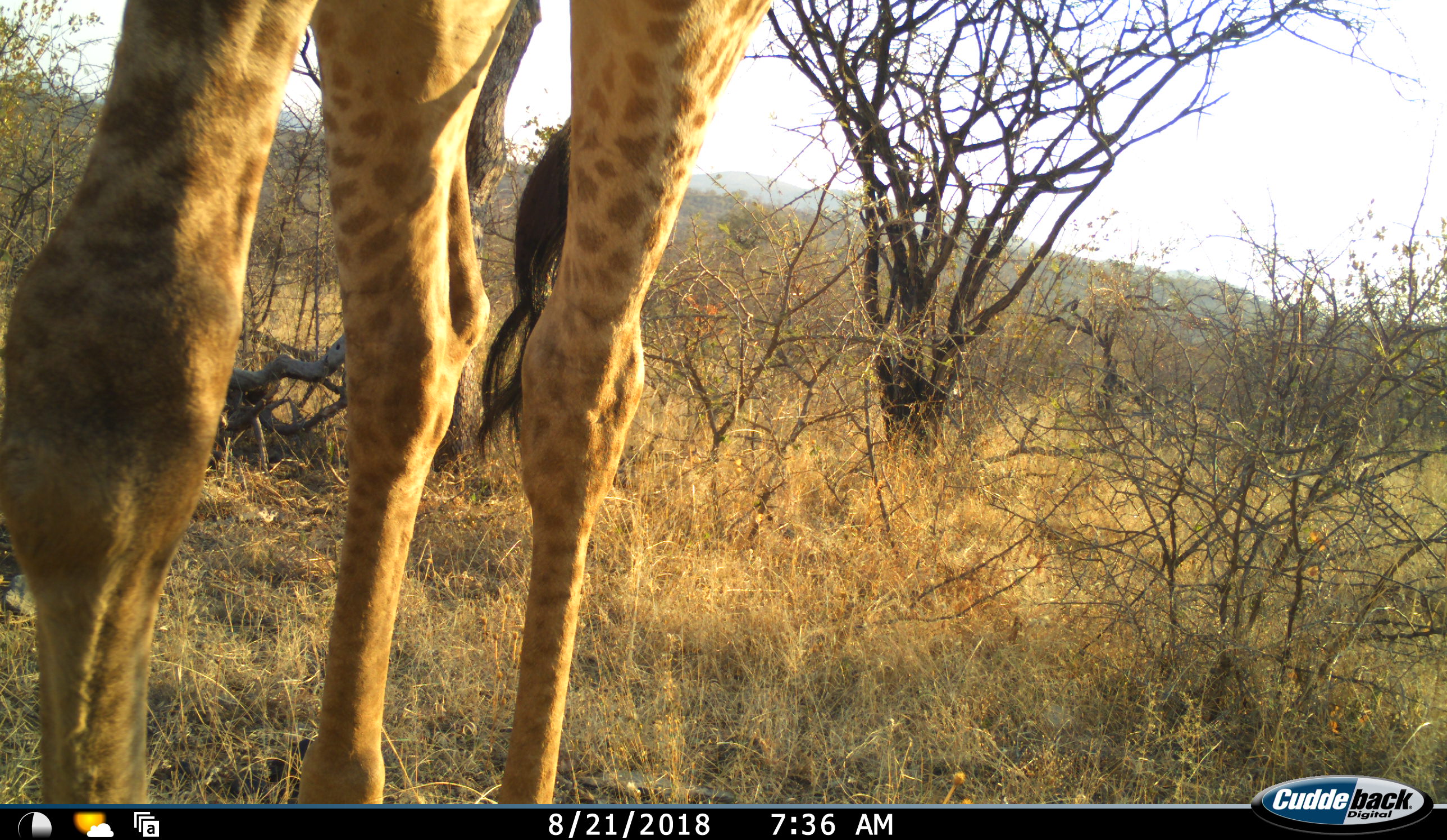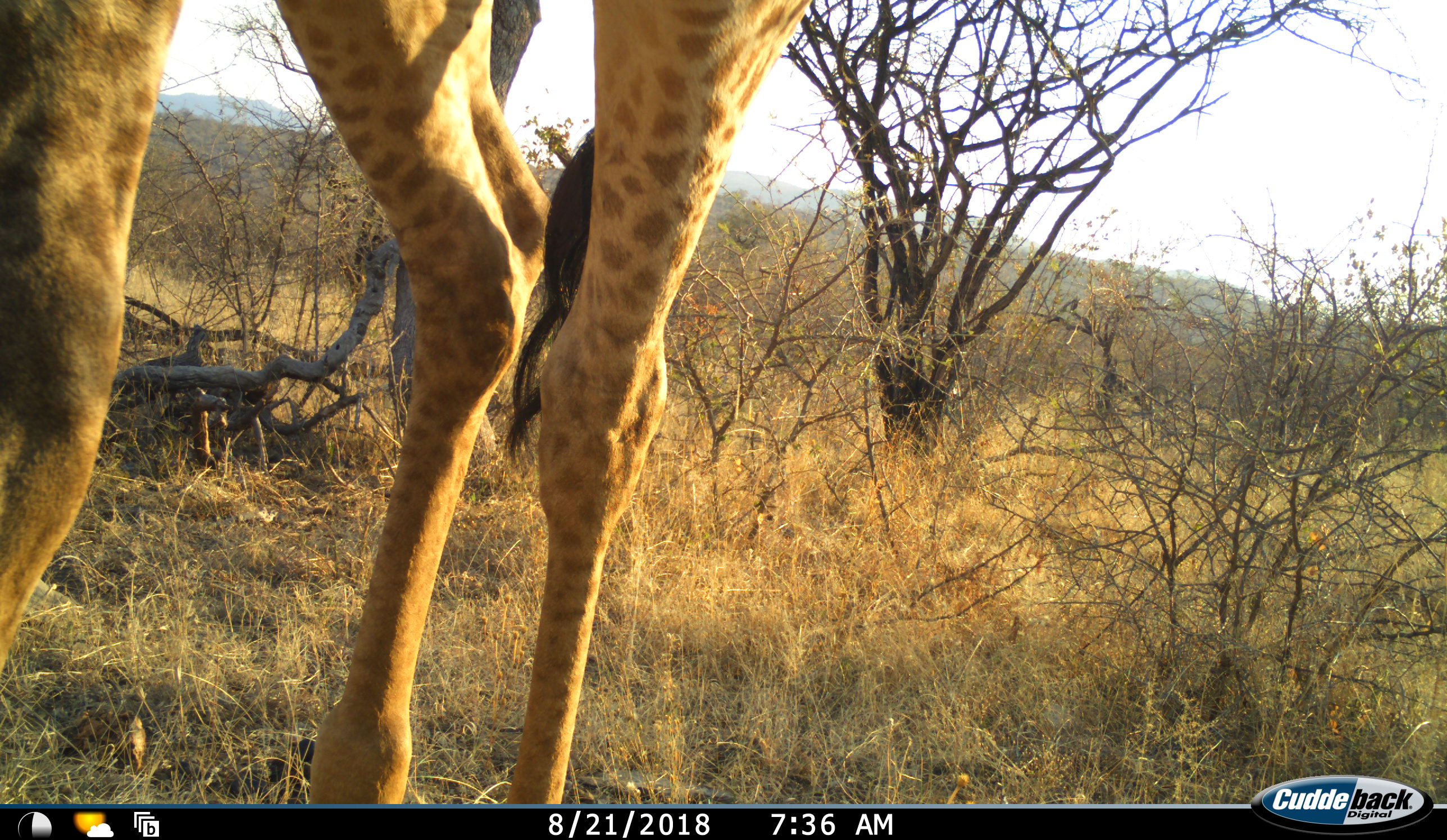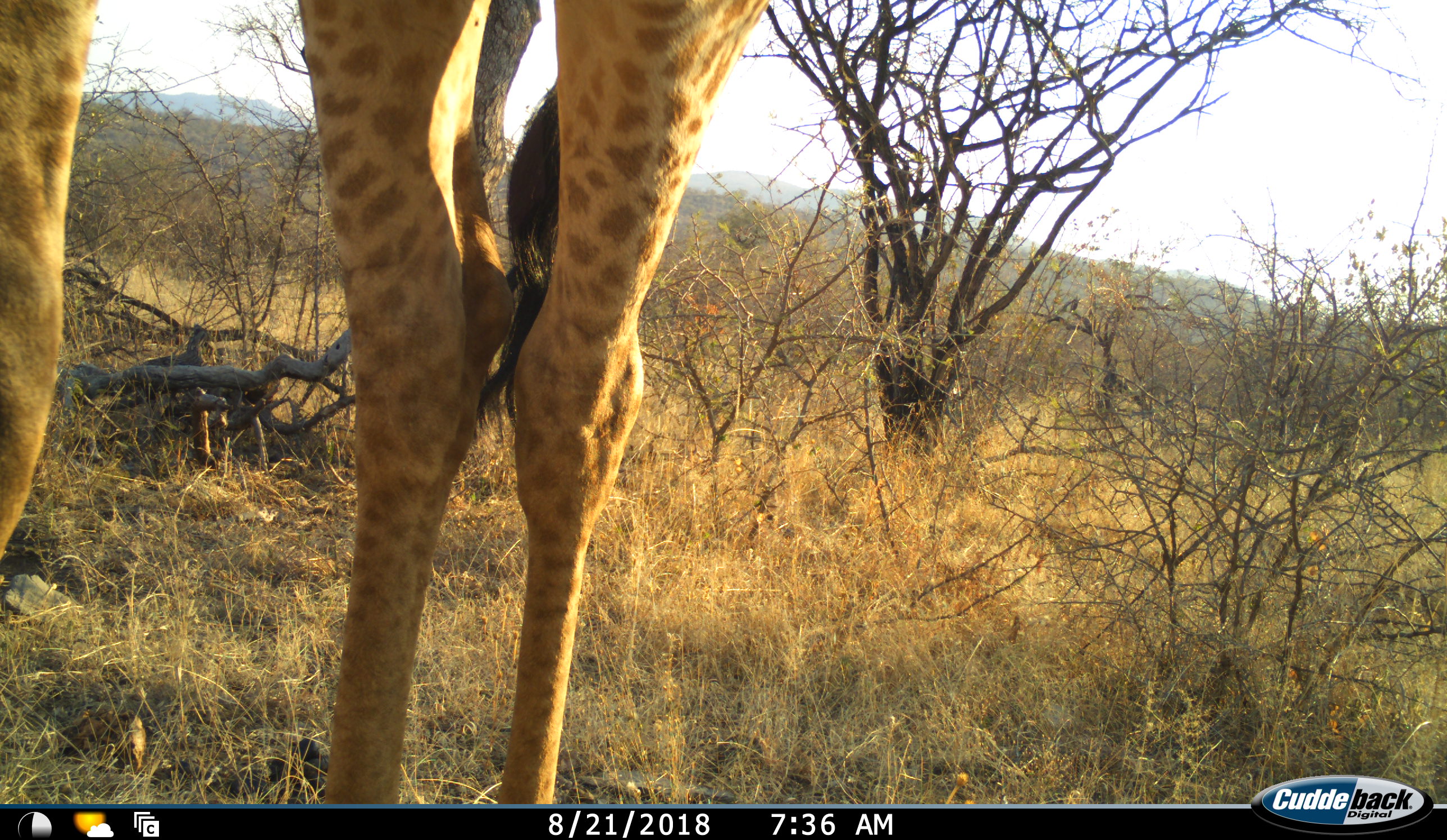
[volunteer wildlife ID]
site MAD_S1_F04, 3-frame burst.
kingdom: Animalia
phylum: Chordata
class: Mammalia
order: Artiodactyla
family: Giraffidae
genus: Giraffa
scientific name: Giraffa camelopardalis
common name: giraffe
Giraffe (Giraffa camelopardalis), count 1. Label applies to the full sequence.